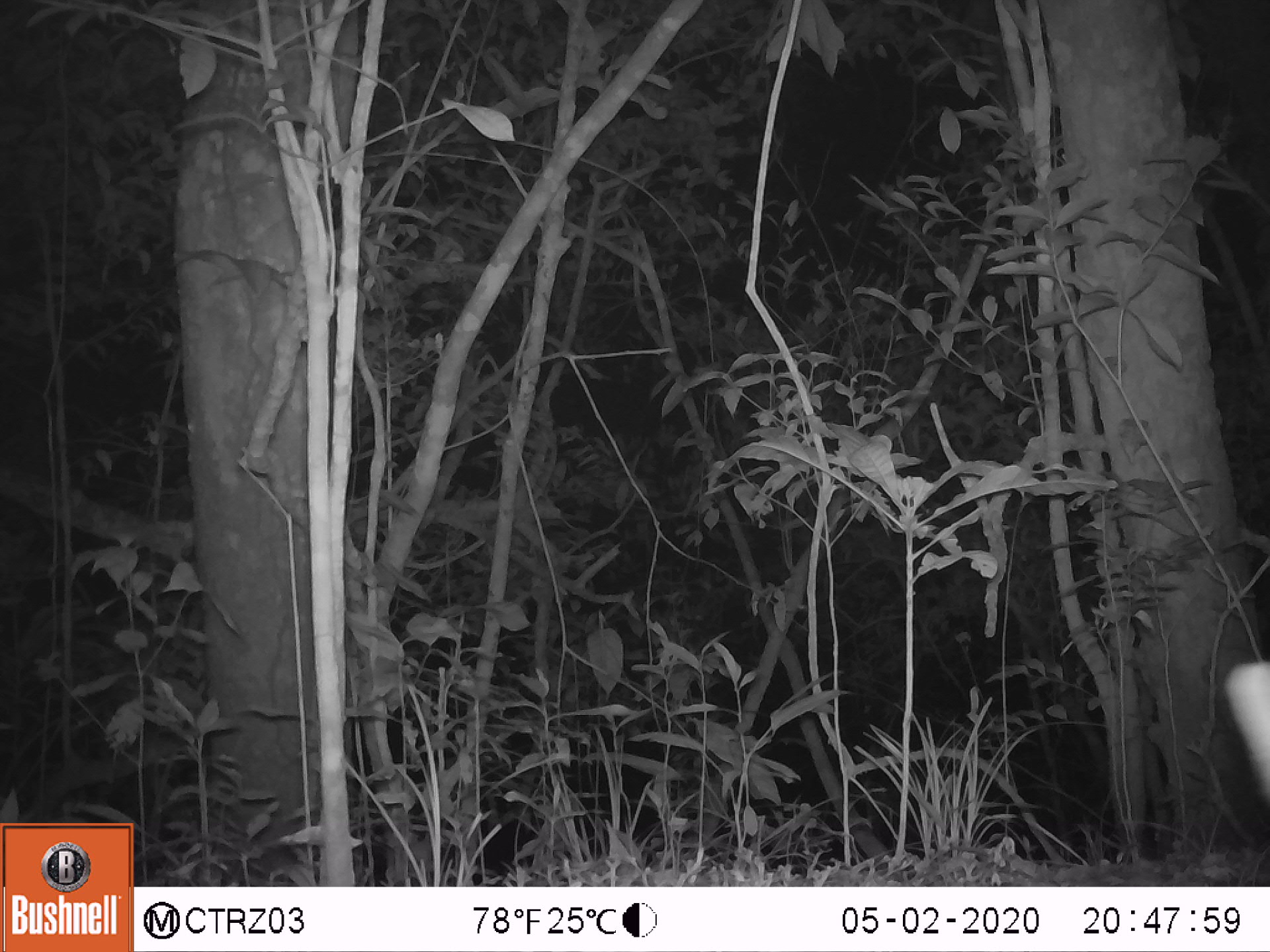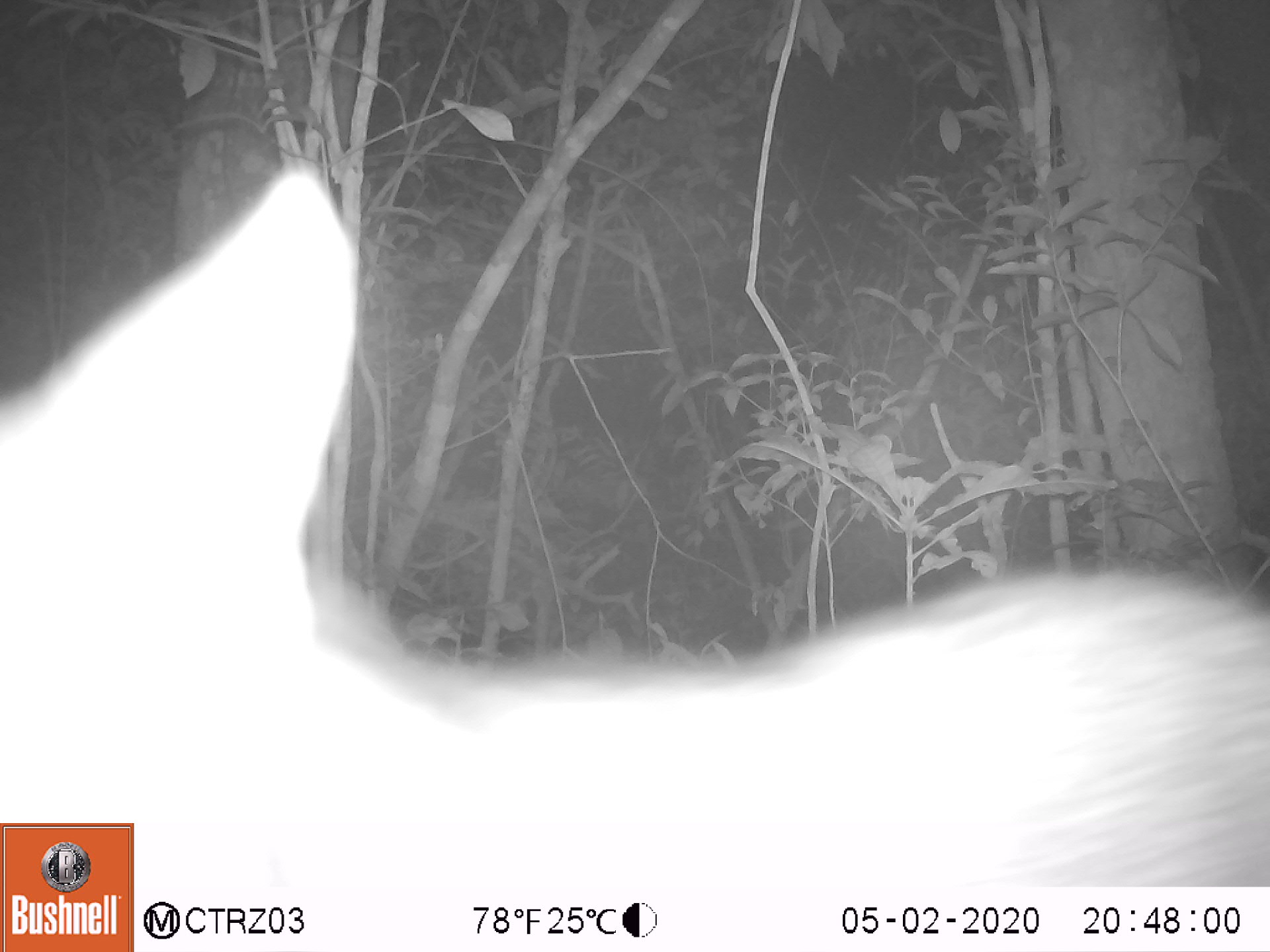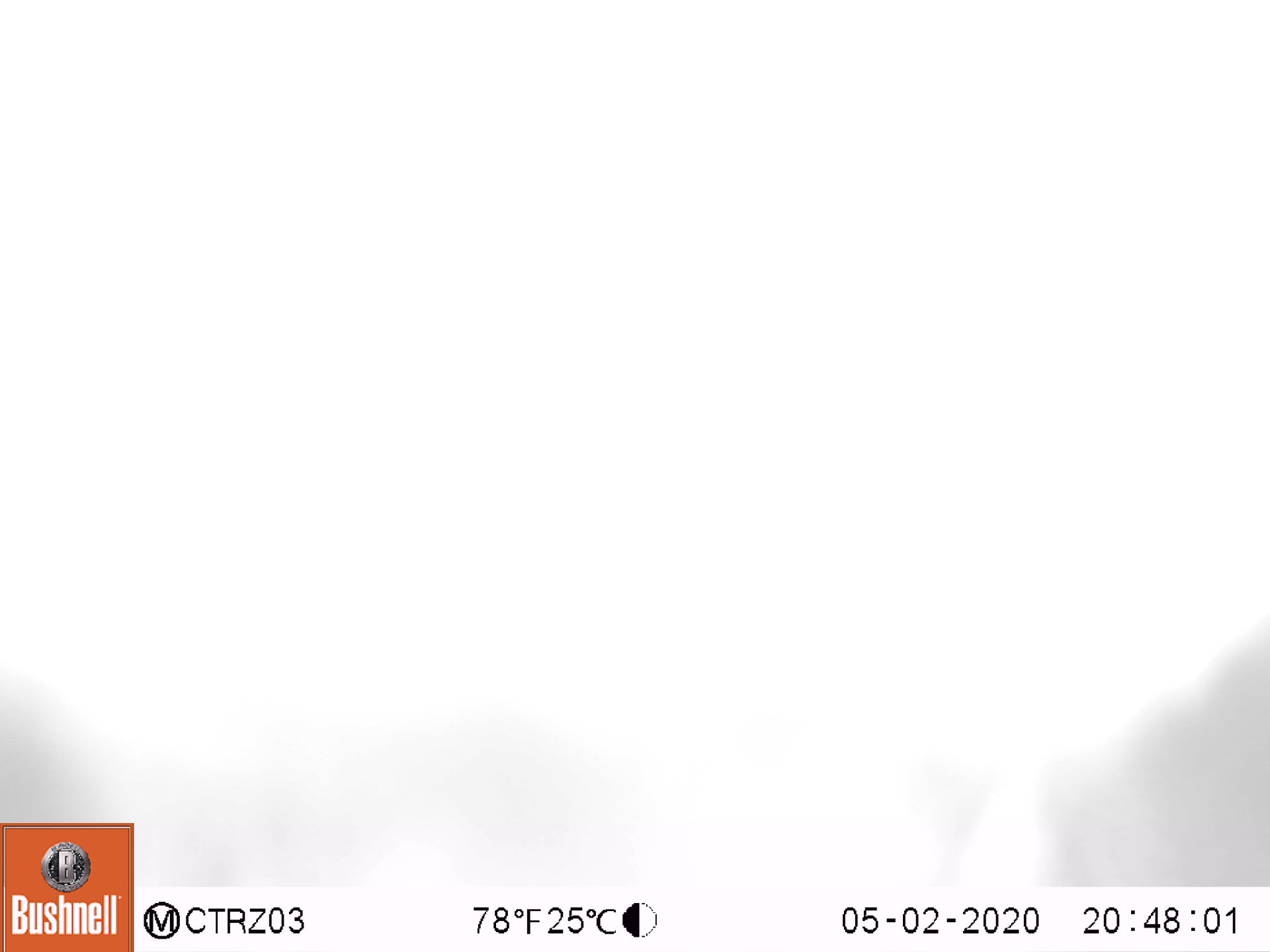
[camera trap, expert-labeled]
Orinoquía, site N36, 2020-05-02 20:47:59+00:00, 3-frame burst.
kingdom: Animalia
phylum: Chordata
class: Mammalia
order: Carnivora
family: Canidae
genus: Cerdocyon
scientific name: Cerdocyon thous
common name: crab-eating fox